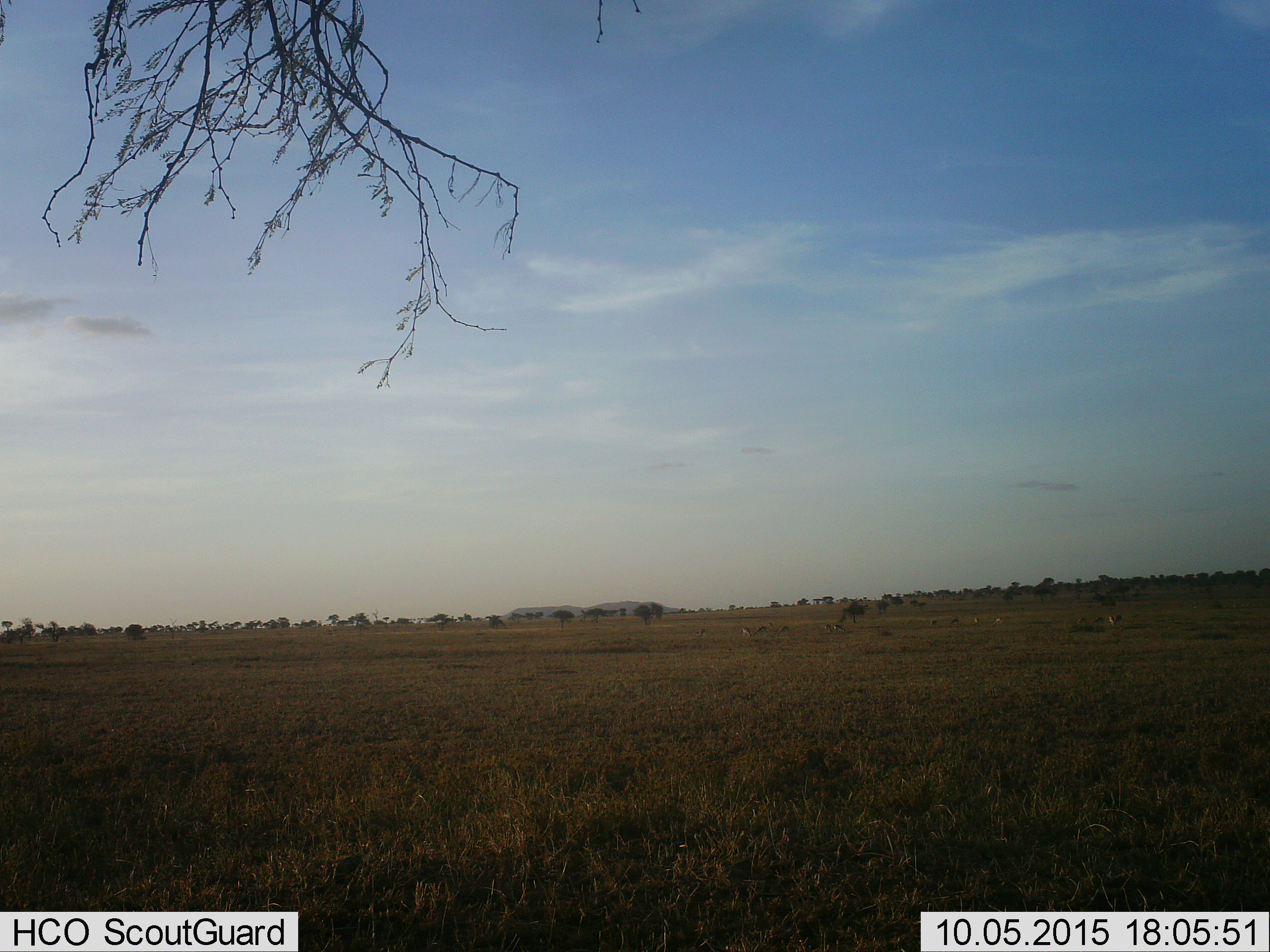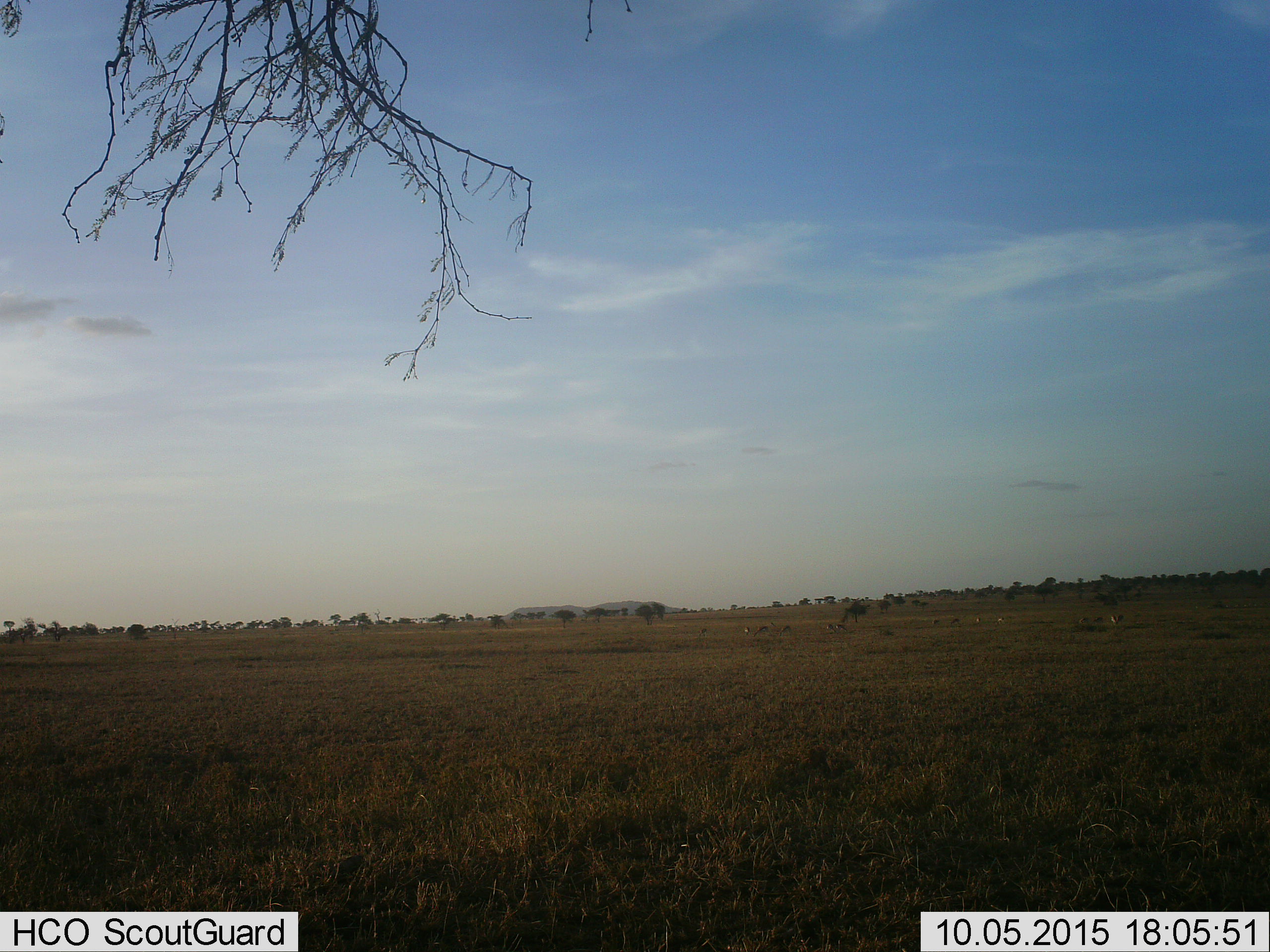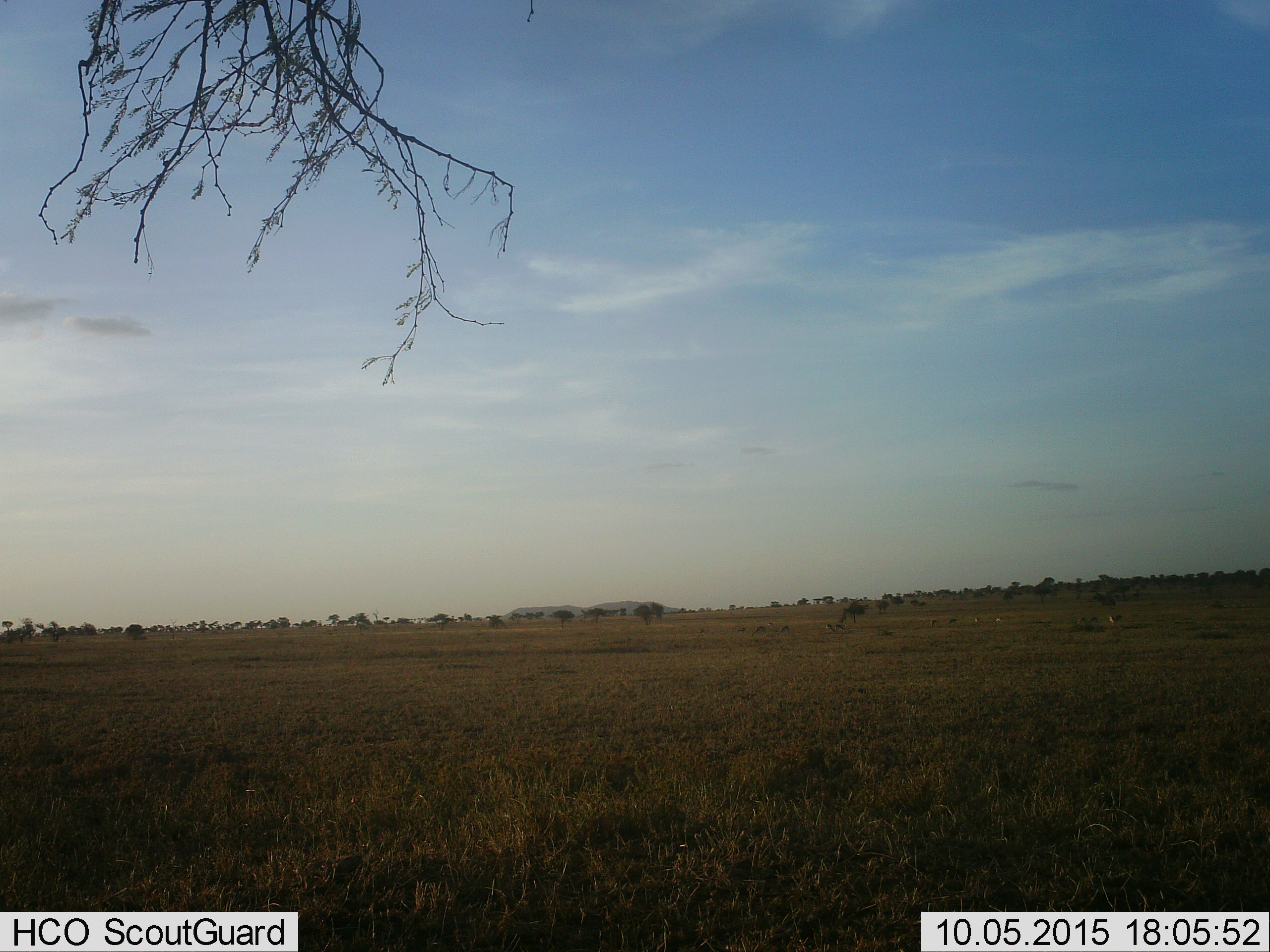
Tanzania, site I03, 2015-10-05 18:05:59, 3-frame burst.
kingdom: Animalia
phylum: Chordata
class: Mammalia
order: Artiodactyla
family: Bovidae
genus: Eudorcas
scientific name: Eudorcas thomsonii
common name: thomson's gazelle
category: gazellethomsons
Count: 11-50.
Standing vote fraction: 43%.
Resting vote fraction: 14%.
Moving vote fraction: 14%.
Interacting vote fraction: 0%.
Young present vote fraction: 14%.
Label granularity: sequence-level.